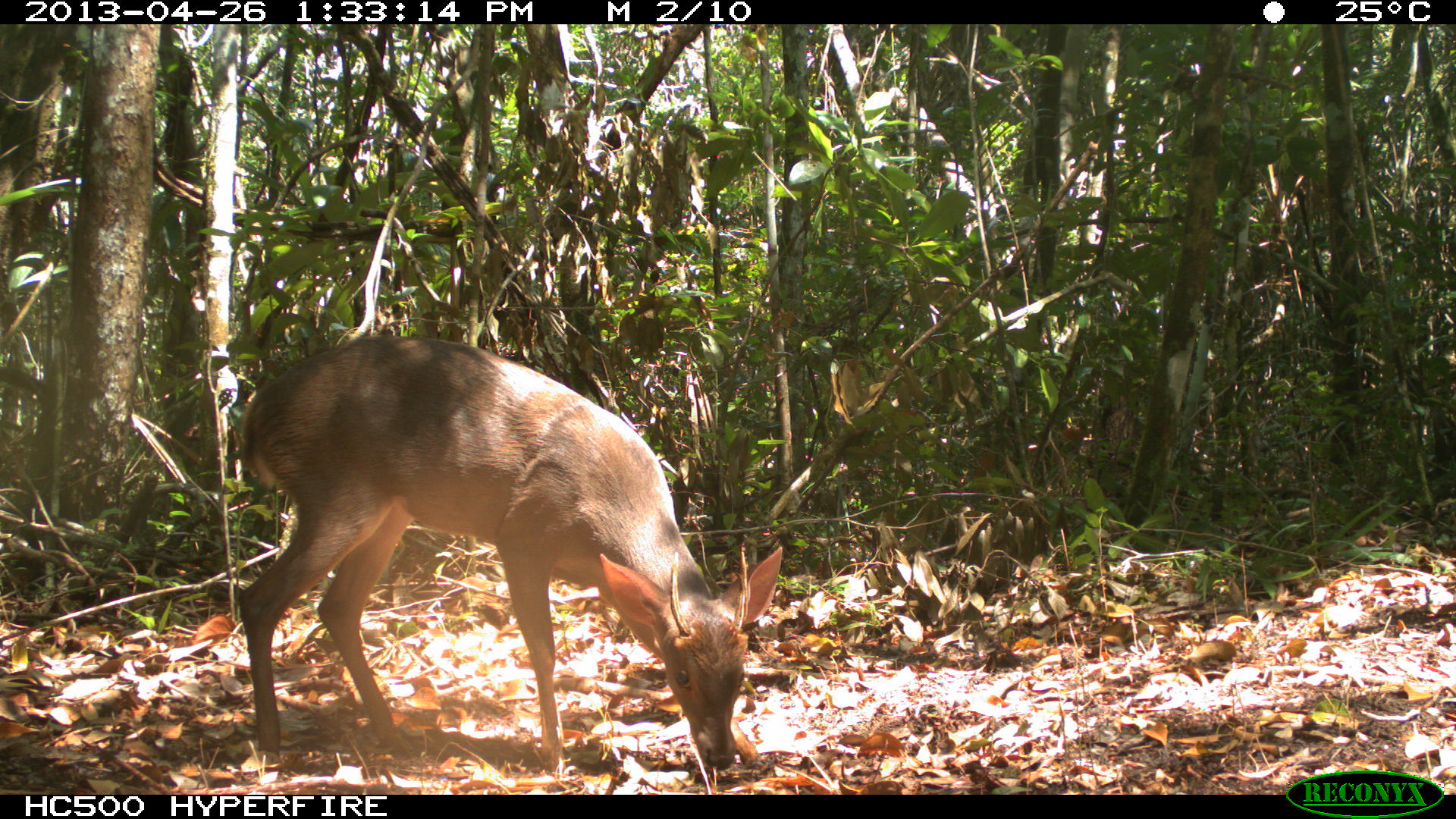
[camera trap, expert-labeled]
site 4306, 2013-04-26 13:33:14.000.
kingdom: Animalia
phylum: Chordata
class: Mammalia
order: Artiodactyla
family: Cervidae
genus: Odocoileus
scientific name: Odocoileus pandora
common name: yucatán brown brocket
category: mazama pandora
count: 1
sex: male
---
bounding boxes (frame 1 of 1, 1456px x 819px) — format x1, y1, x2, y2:
mazama pandora: 235, 334, 784, 772